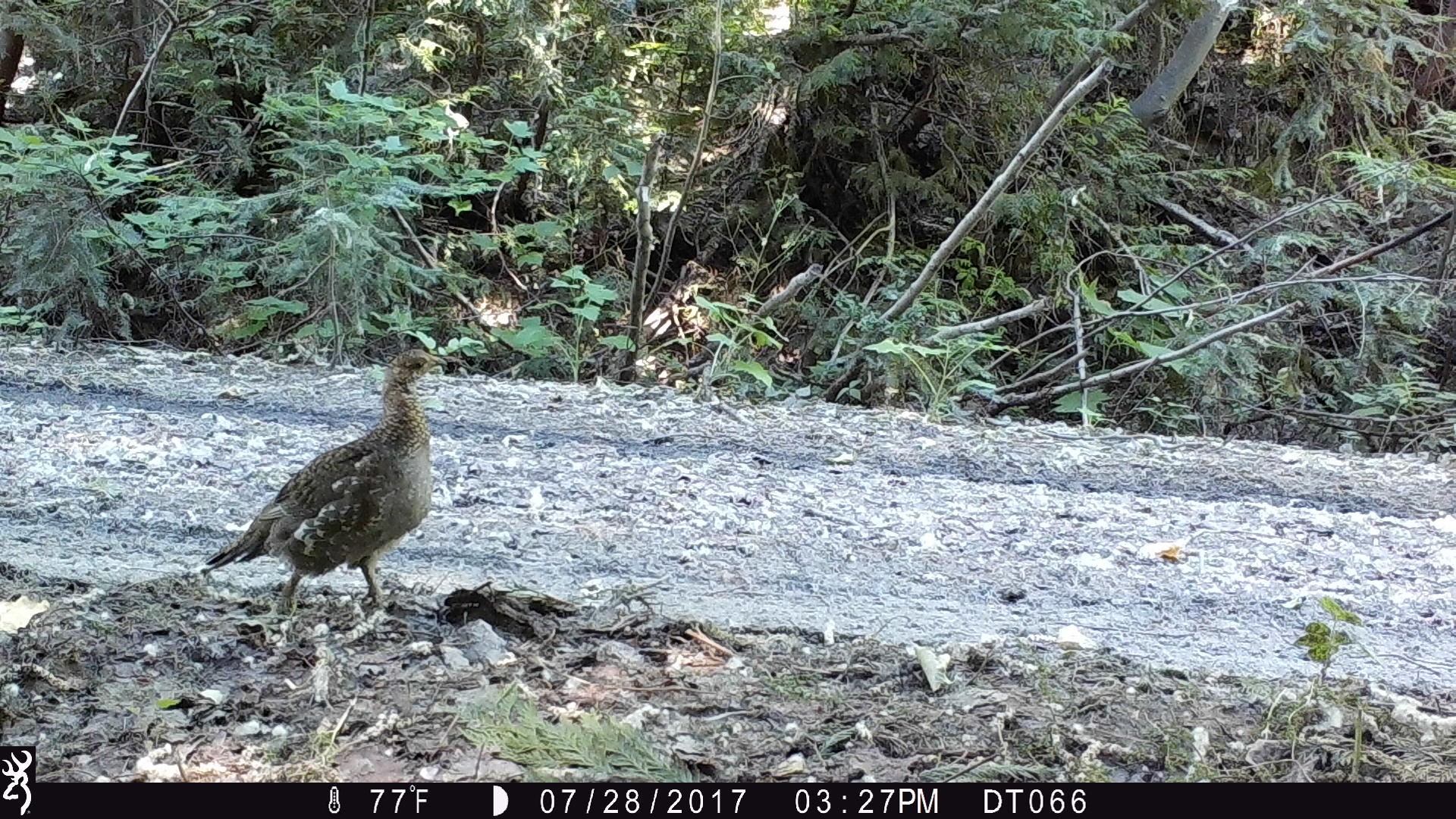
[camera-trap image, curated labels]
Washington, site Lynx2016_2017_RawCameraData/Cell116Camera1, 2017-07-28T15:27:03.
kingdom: Animalia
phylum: Chordata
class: Aves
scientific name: Aves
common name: birds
Aves (birds). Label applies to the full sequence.